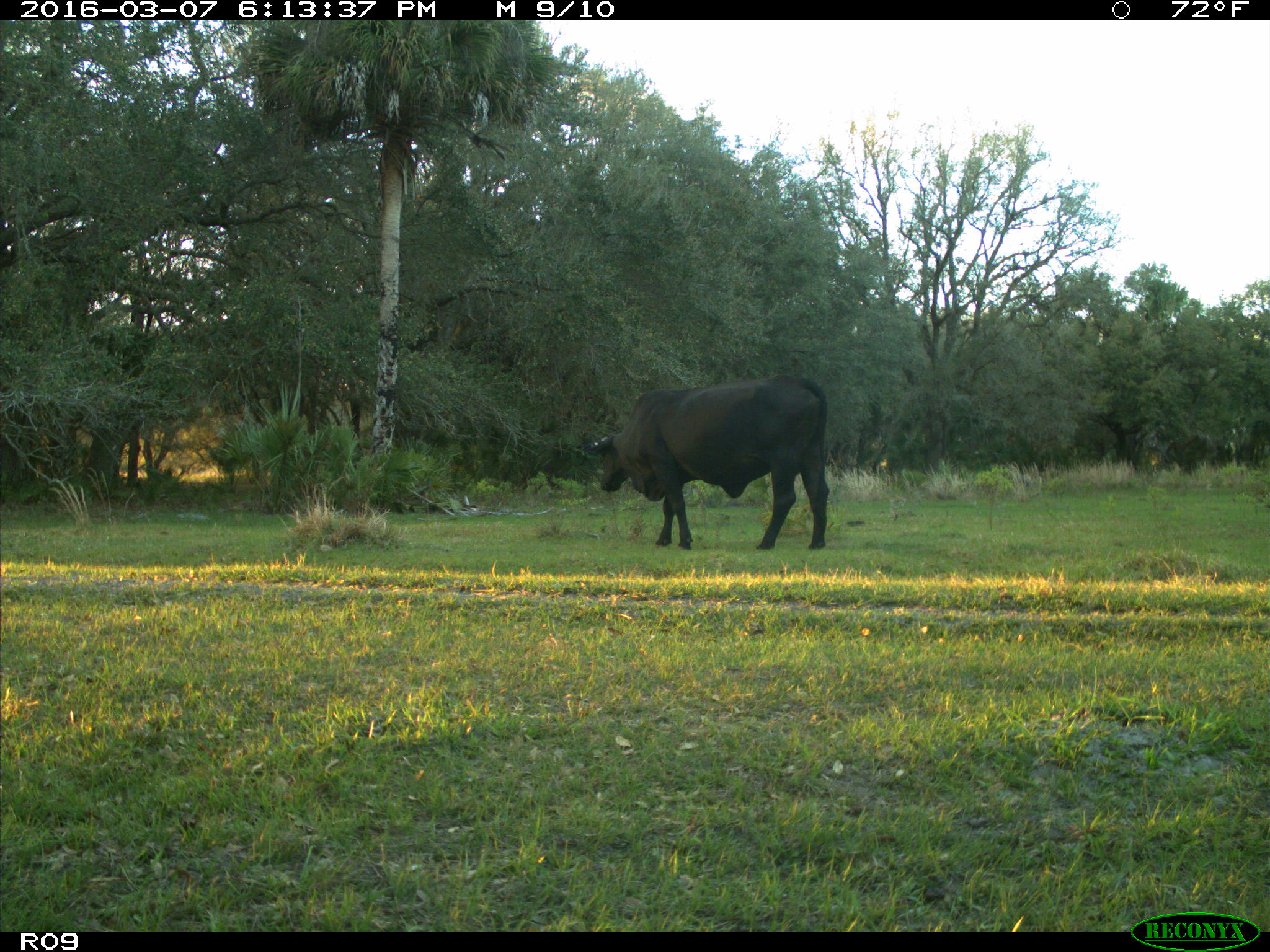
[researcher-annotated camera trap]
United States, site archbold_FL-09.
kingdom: Animalia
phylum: Chordata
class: Mammalia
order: Artiodactyla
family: Bovidae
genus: Bos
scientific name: Bos taurus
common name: domestic cow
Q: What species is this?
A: Bos taurus (domestic cow).